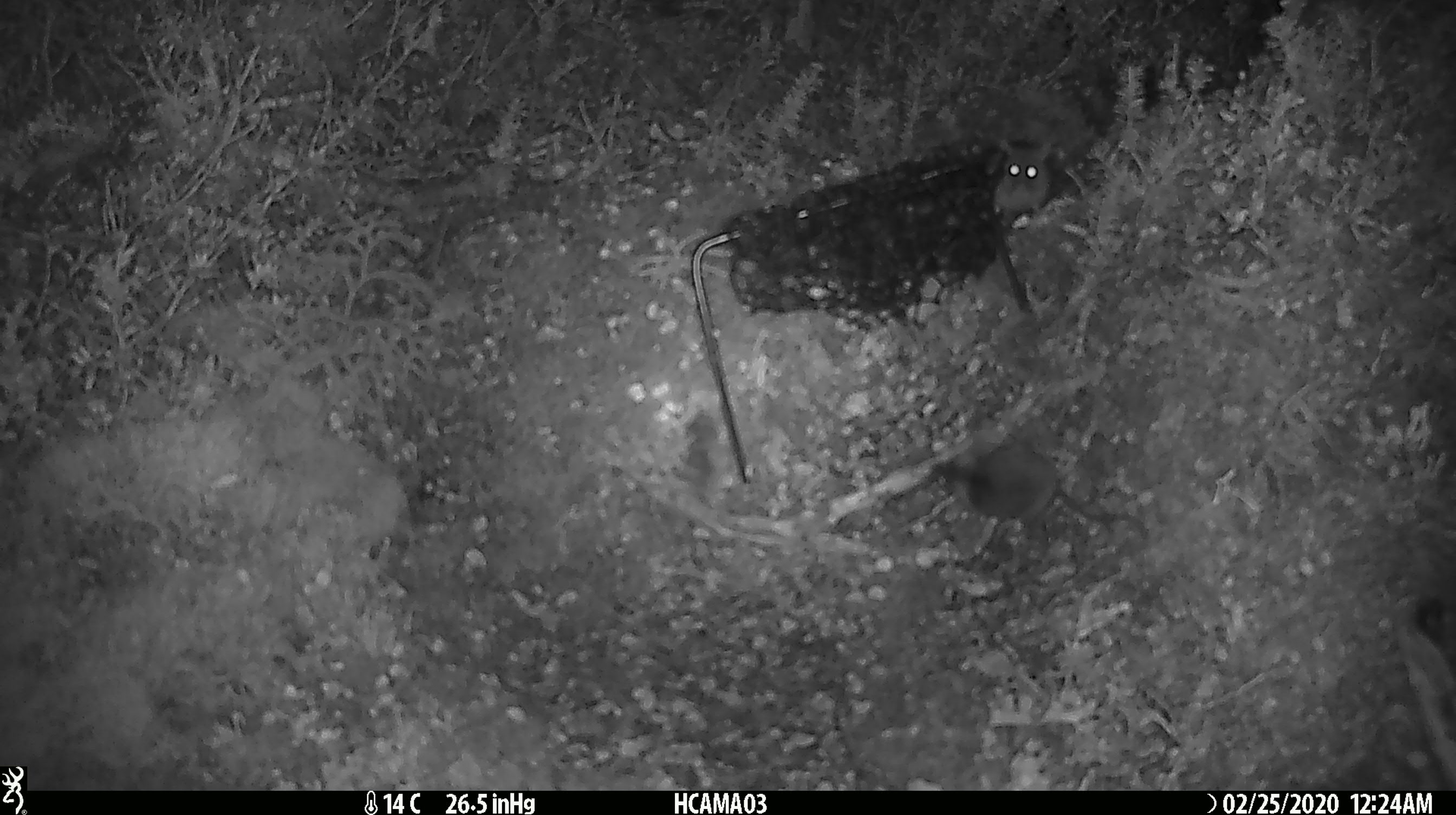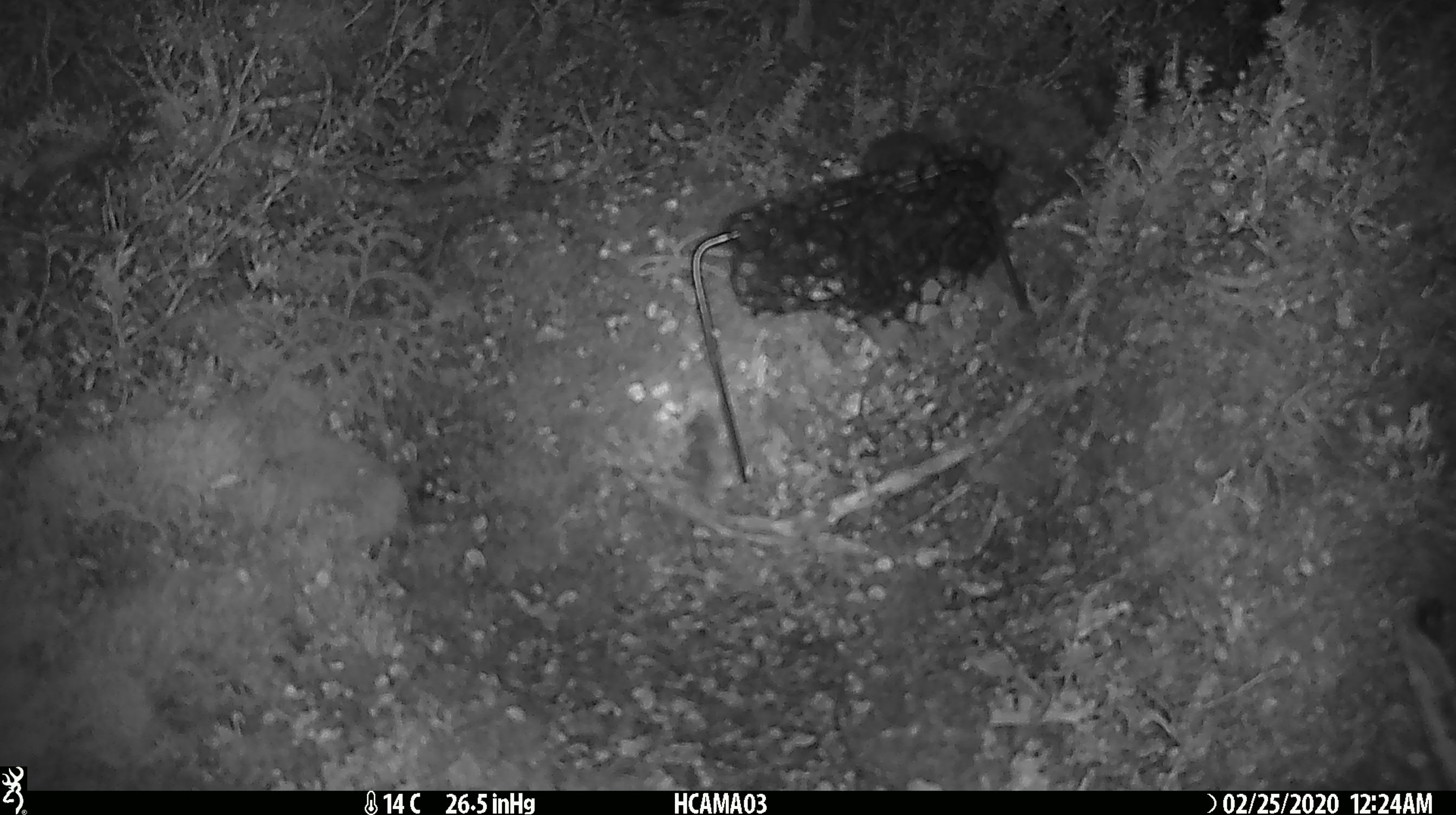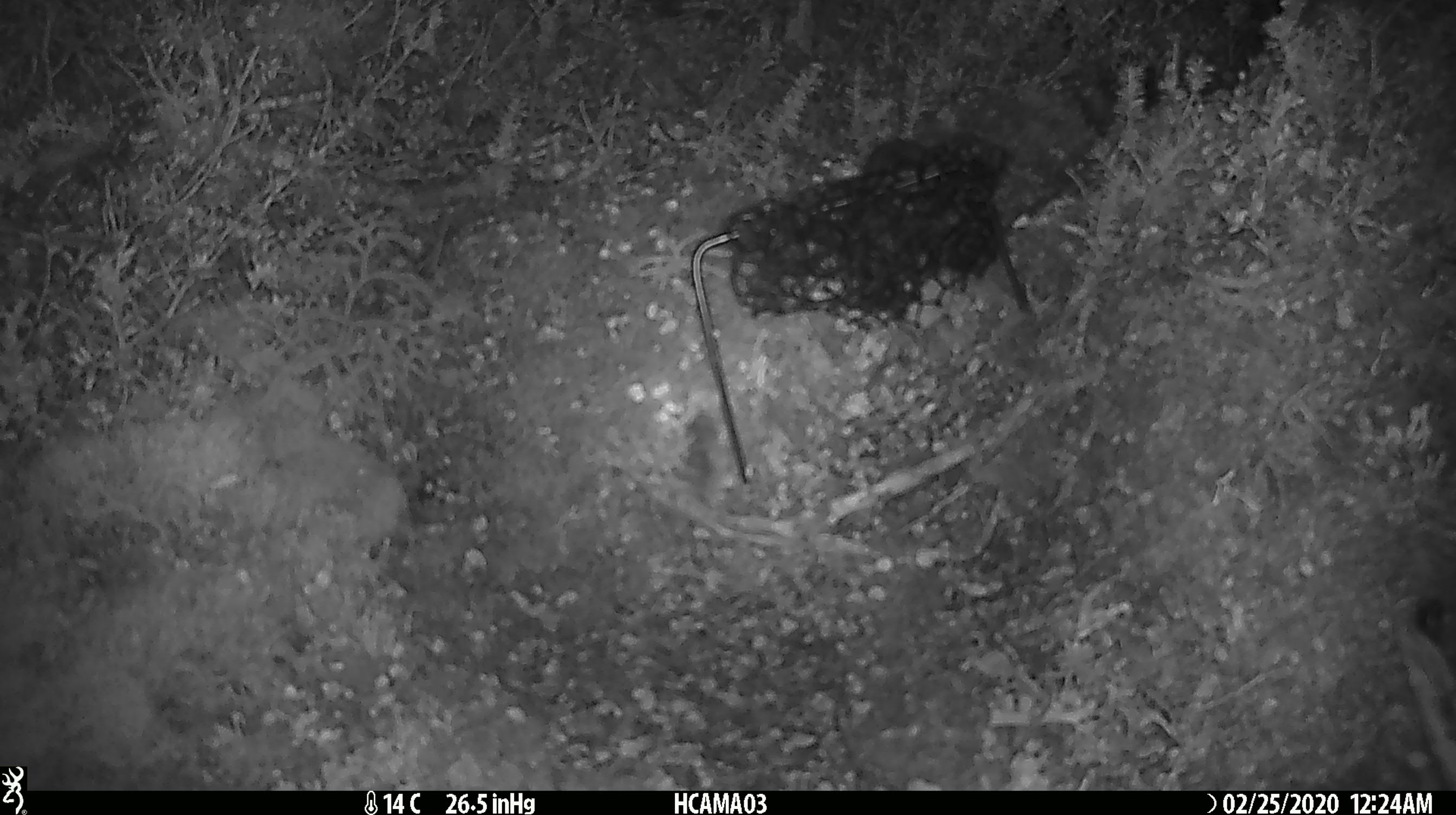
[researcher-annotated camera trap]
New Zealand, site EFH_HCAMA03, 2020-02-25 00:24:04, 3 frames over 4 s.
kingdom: Animalia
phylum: Chordata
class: Mammalia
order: Rodentia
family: Muridae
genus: Mus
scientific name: Mus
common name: mouse